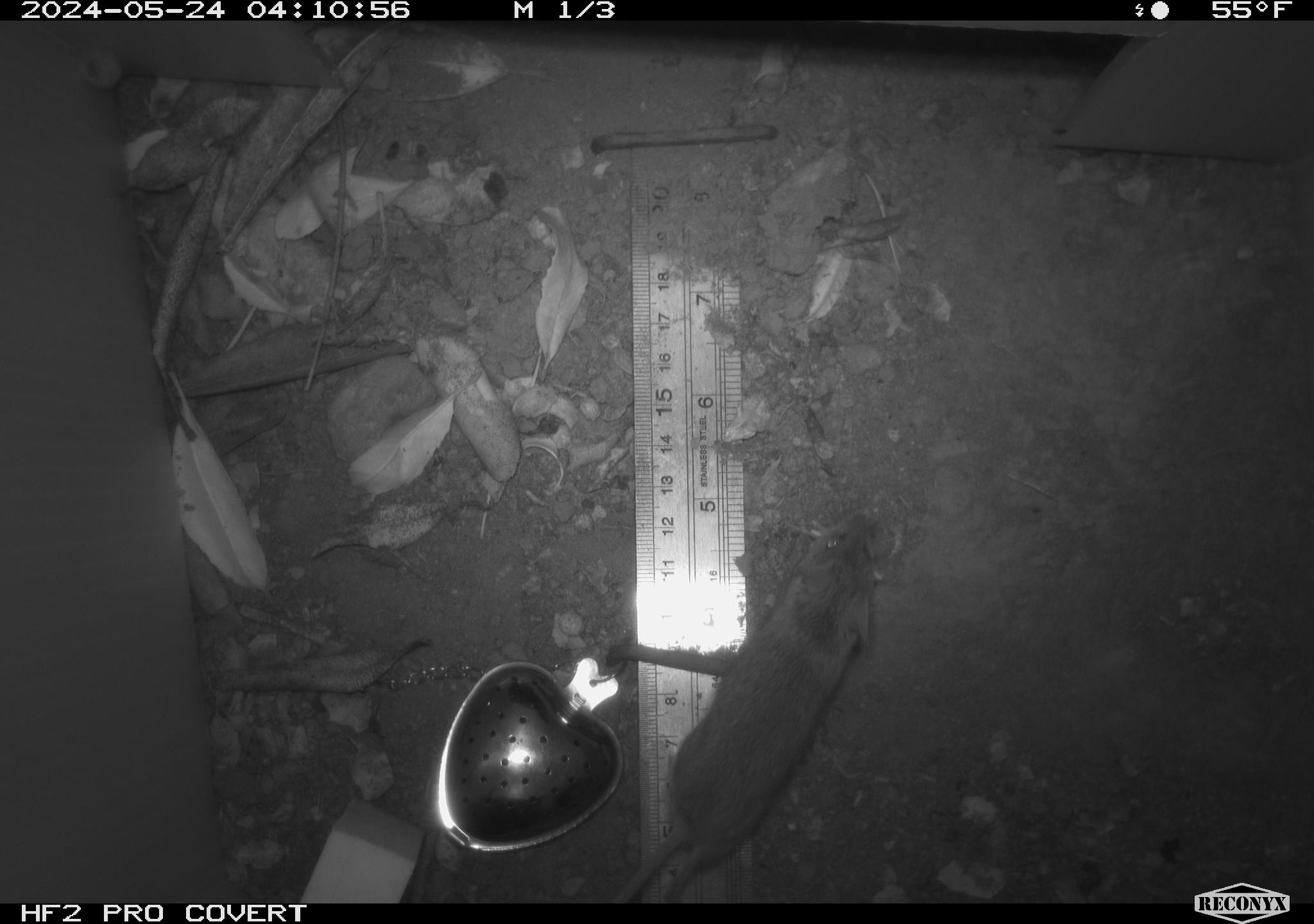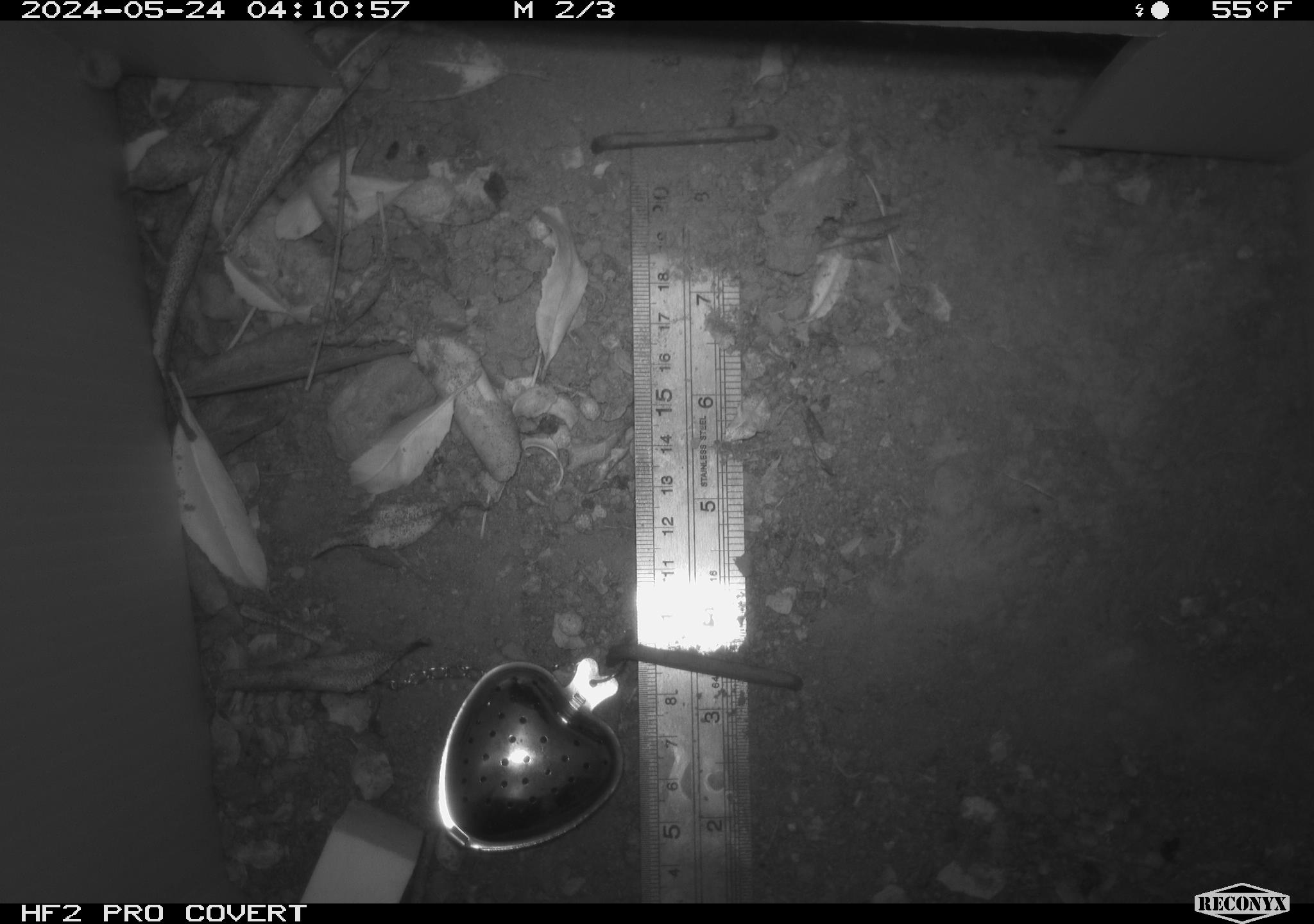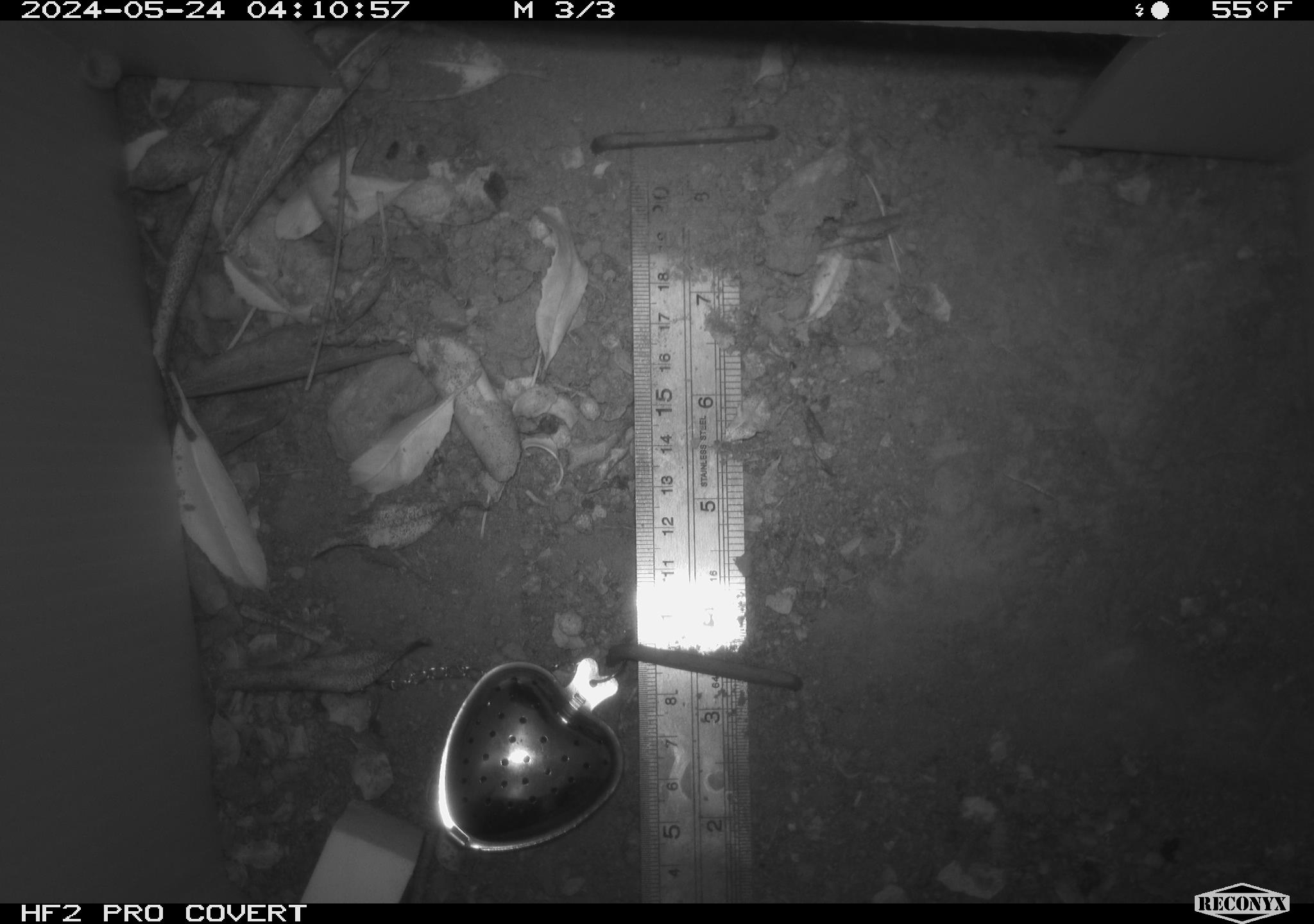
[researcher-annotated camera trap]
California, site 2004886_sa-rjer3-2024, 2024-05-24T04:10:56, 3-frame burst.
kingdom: Animalia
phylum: Chordata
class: Mammalia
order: Rodentia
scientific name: Rodentia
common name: mouse species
Mouse species (Rodentia).